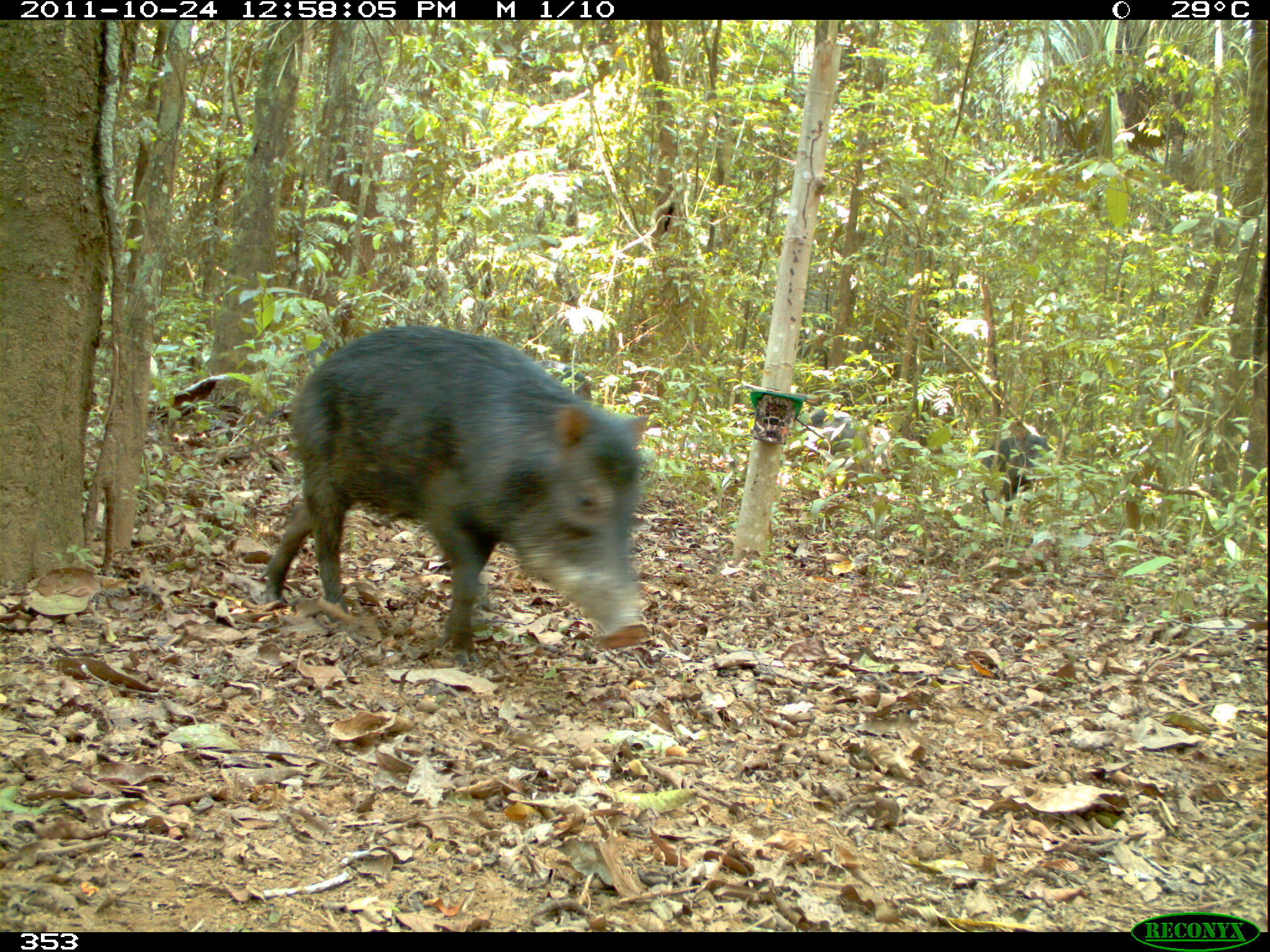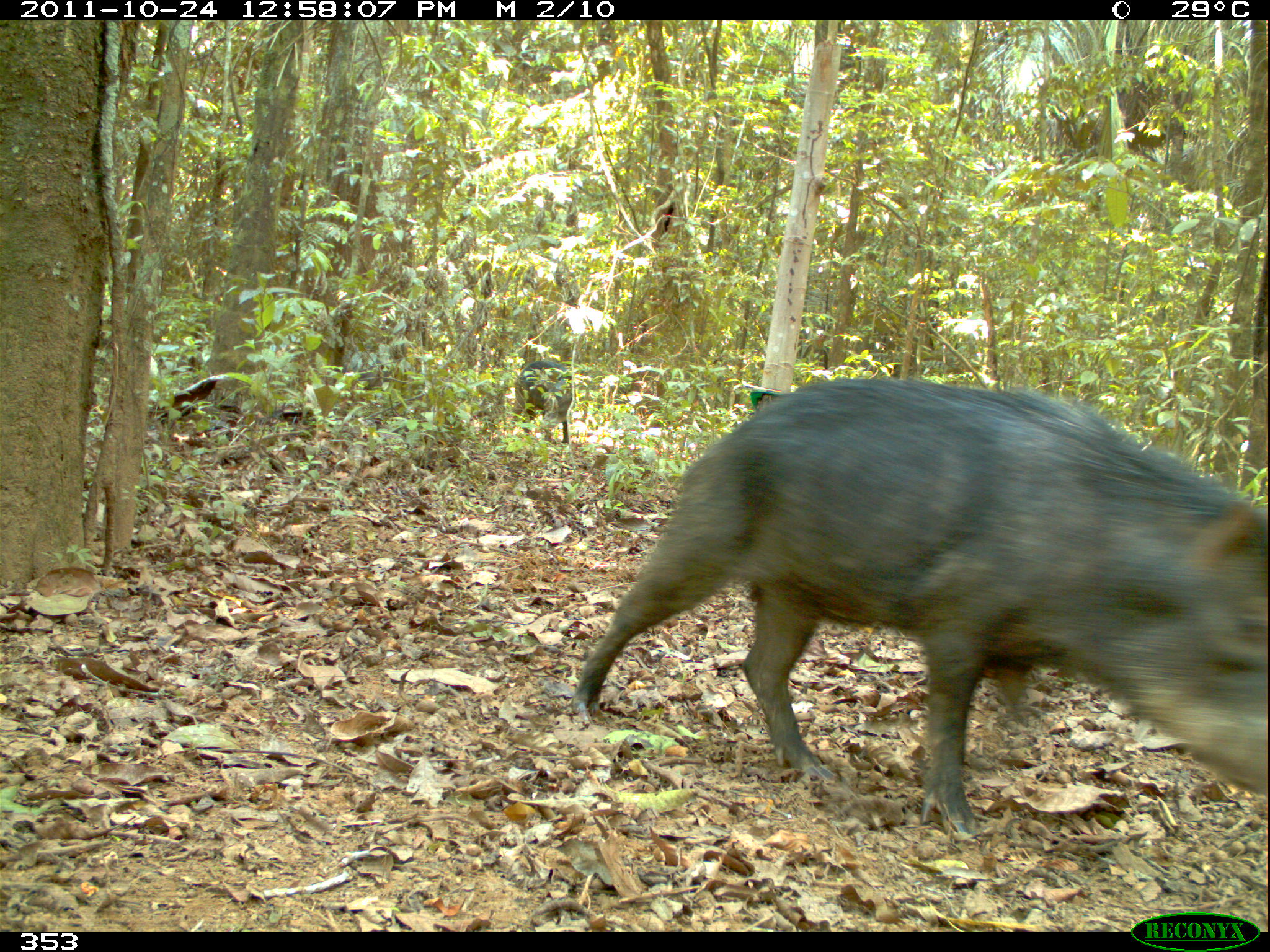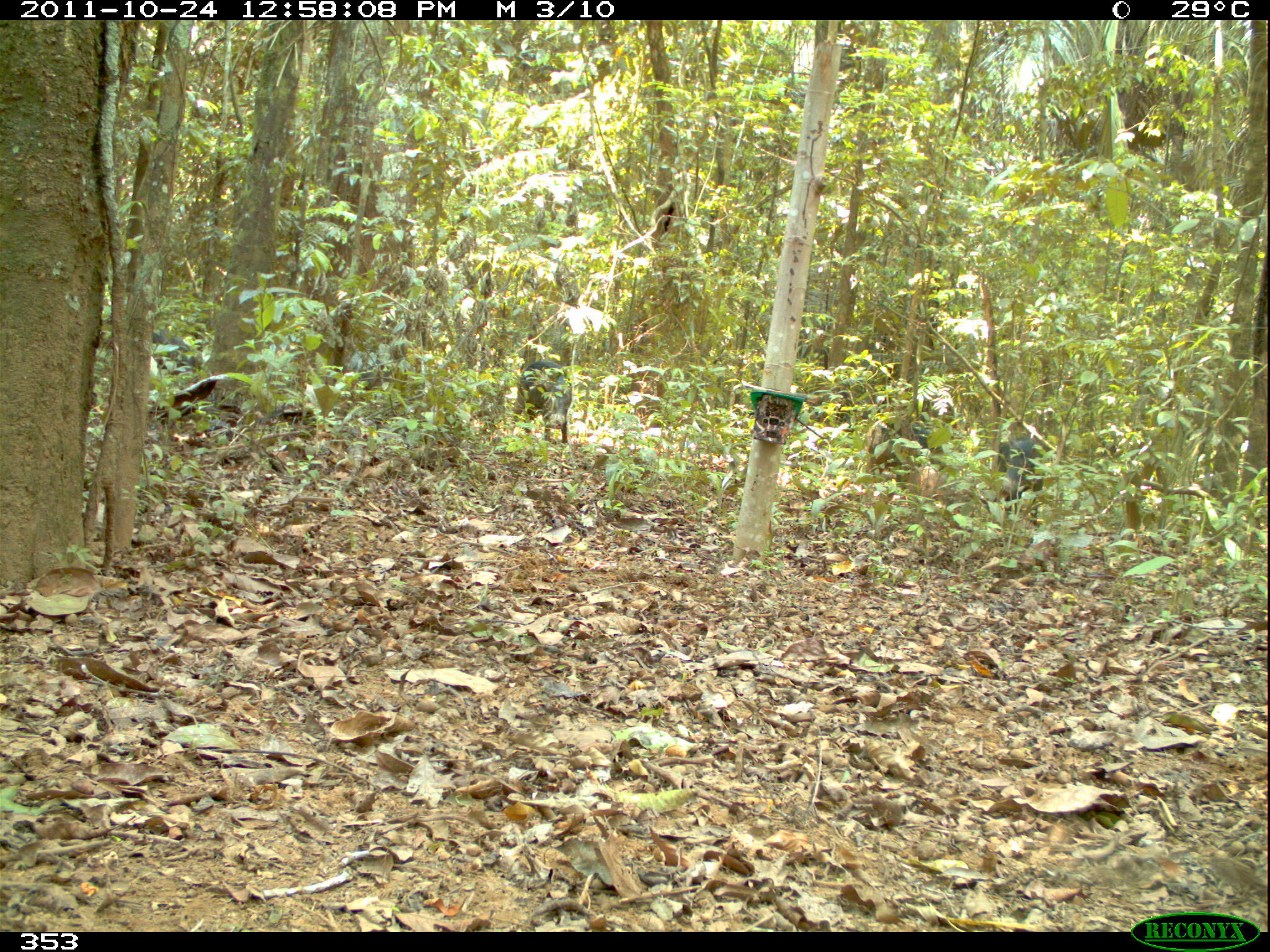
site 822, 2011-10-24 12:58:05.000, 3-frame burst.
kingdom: Animalia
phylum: Chordata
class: Mammalia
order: Artiodactyla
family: Tayassuidae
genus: Tayassu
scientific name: Tayassu pecari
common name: white-lipped peccary